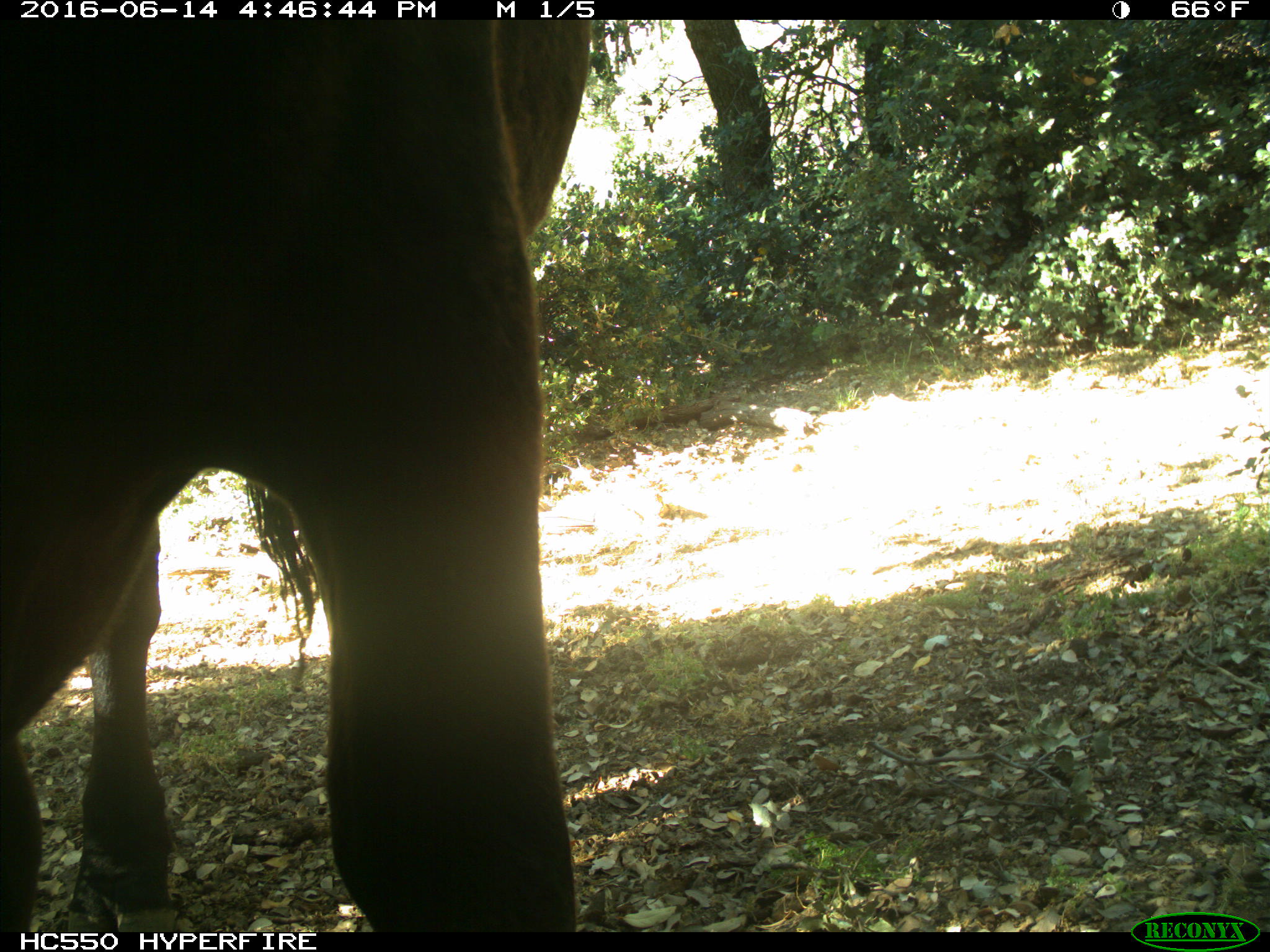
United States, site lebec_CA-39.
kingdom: Animalia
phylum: Chordata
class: Mammalia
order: Artiodactyla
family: Bovidae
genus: Bos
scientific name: Bos taurus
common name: domestic cow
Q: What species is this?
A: Bos taurus (domestic cow).